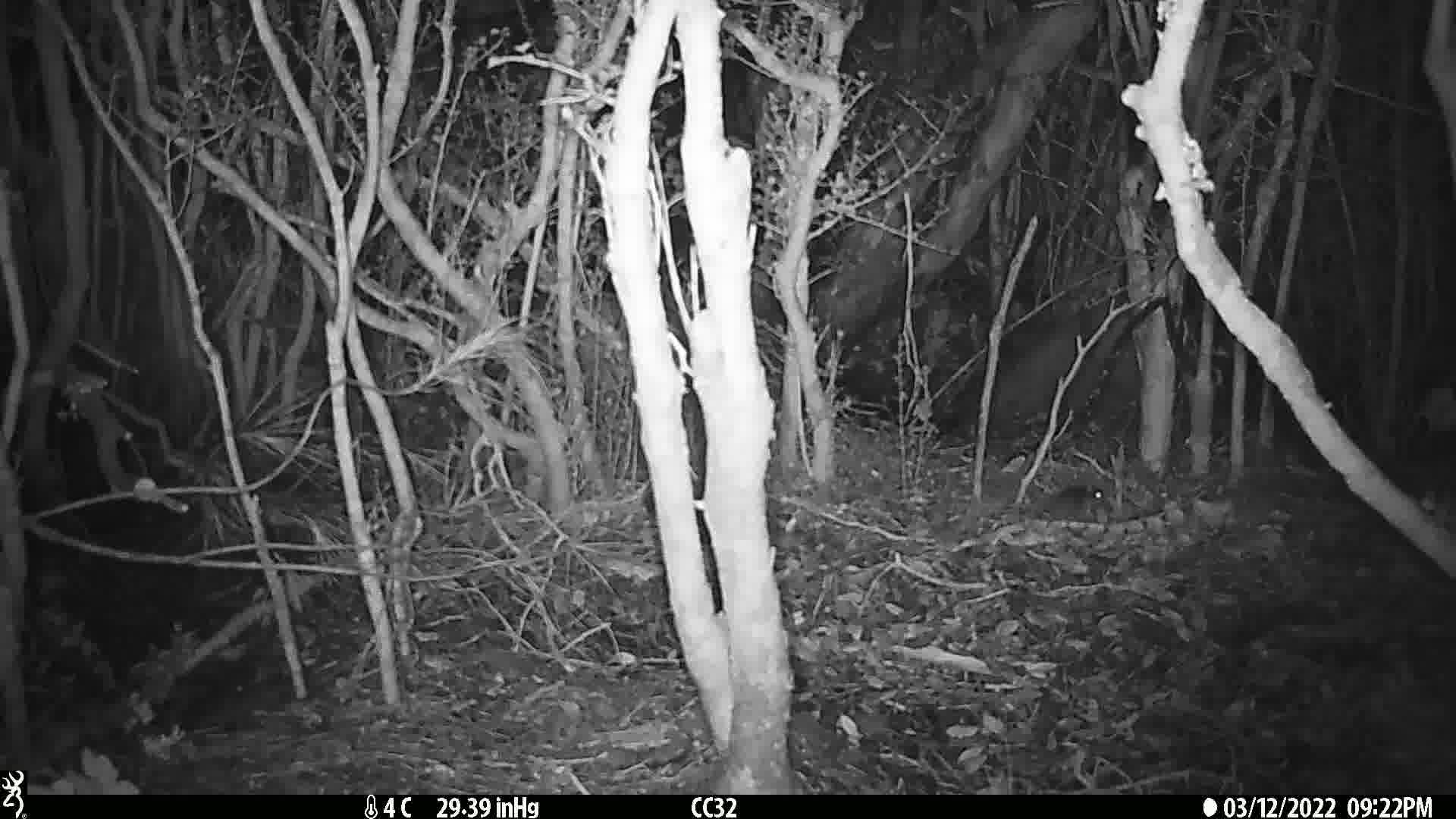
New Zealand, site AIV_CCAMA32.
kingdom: Animalia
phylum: Chordata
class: Mammalia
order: Rodentia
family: Muridae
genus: Mus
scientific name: Mus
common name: mouse